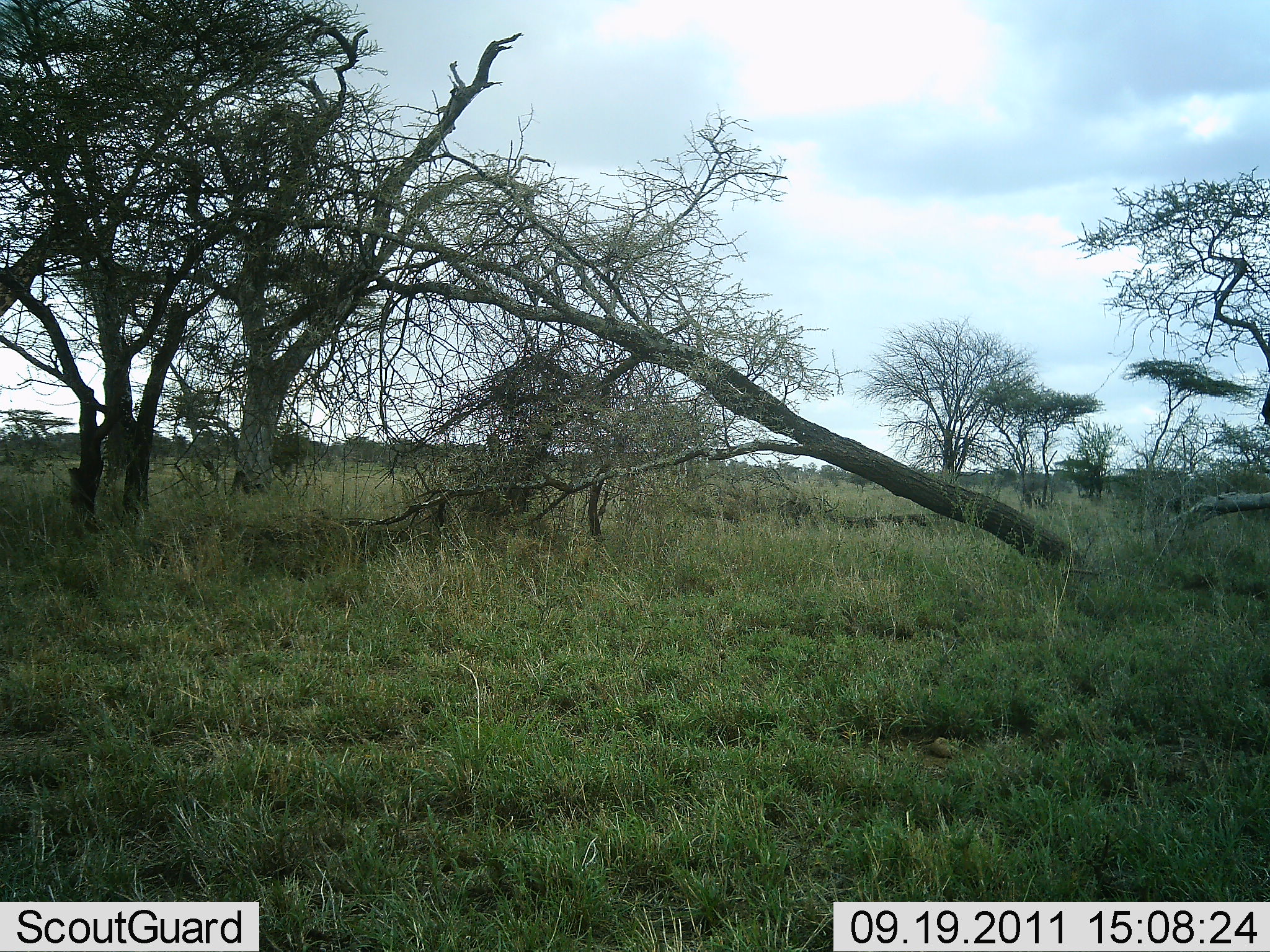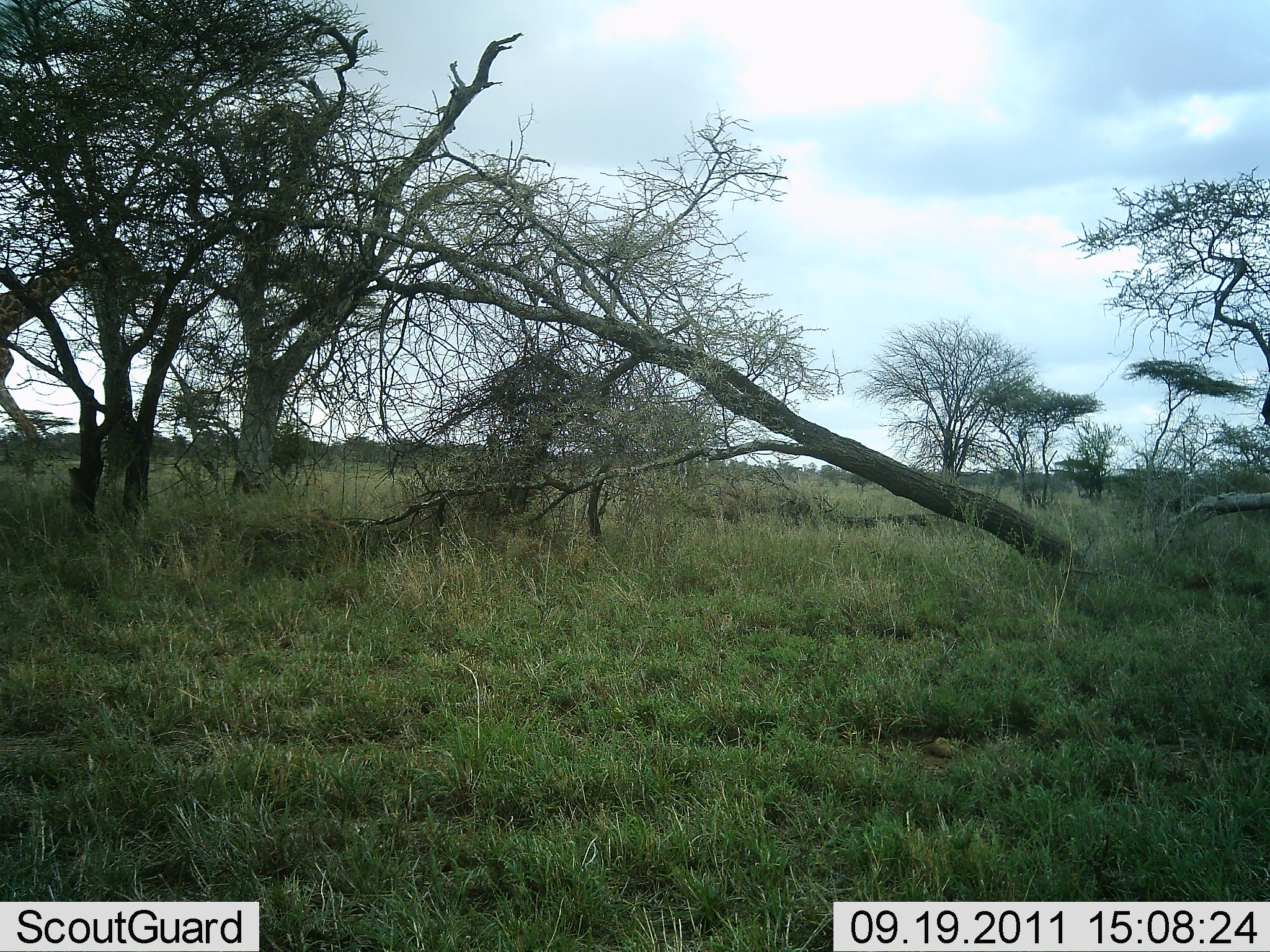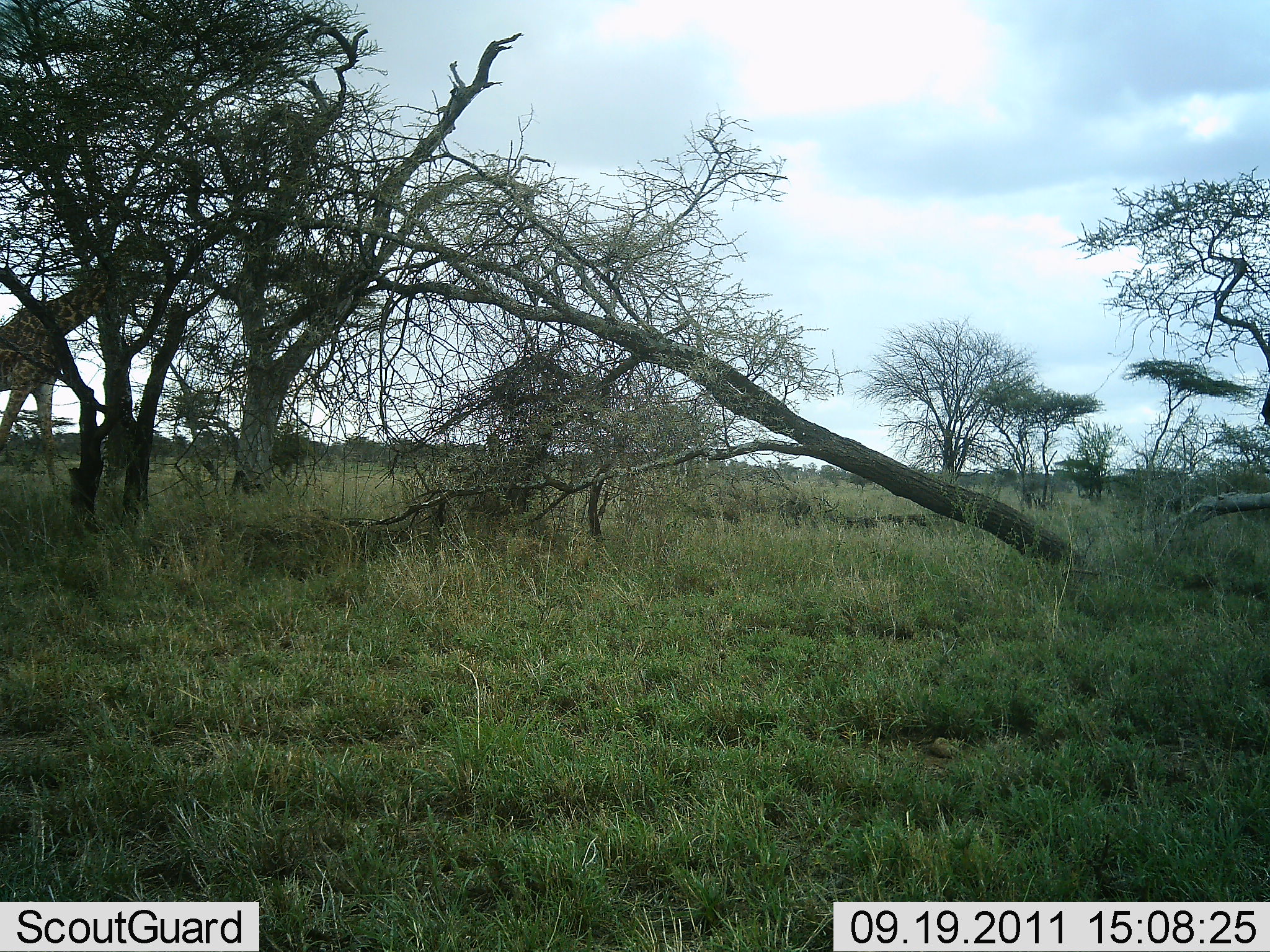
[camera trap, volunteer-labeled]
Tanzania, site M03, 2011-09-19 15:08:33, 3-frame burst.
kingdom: Animalia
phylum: Chordata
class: Mammalia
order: Artiodactyla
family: Giraffidae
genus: Giraffa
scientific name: Giraffa camelopardalis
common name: giraffe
Giraffe (Giraffa camelopardalis), count 1. Behavior (volunteer vote fractions): standing 0%, resting 0%, moving 100%, interacting 0%. Young present (vote fraction): 0%. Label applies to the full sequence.